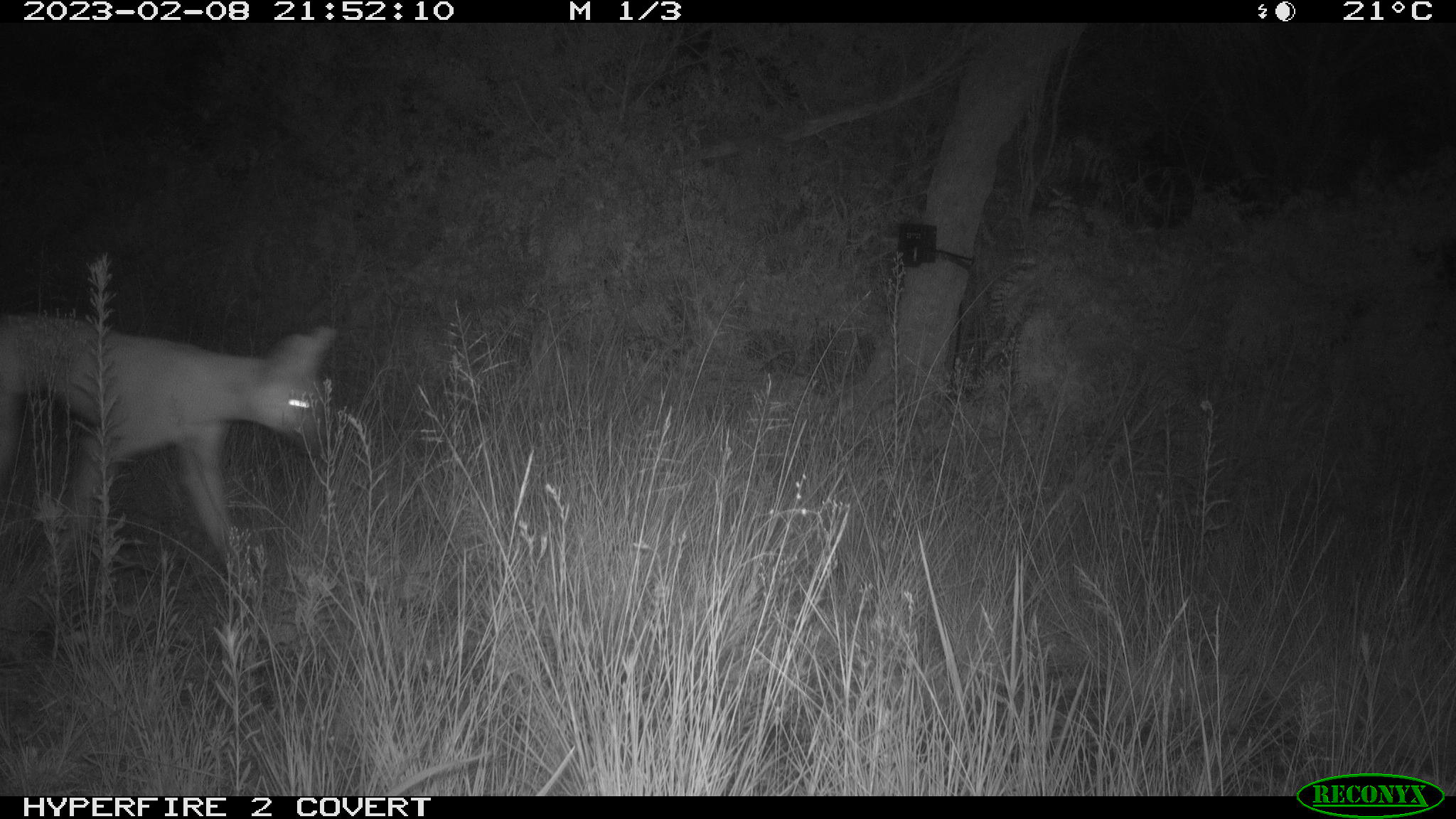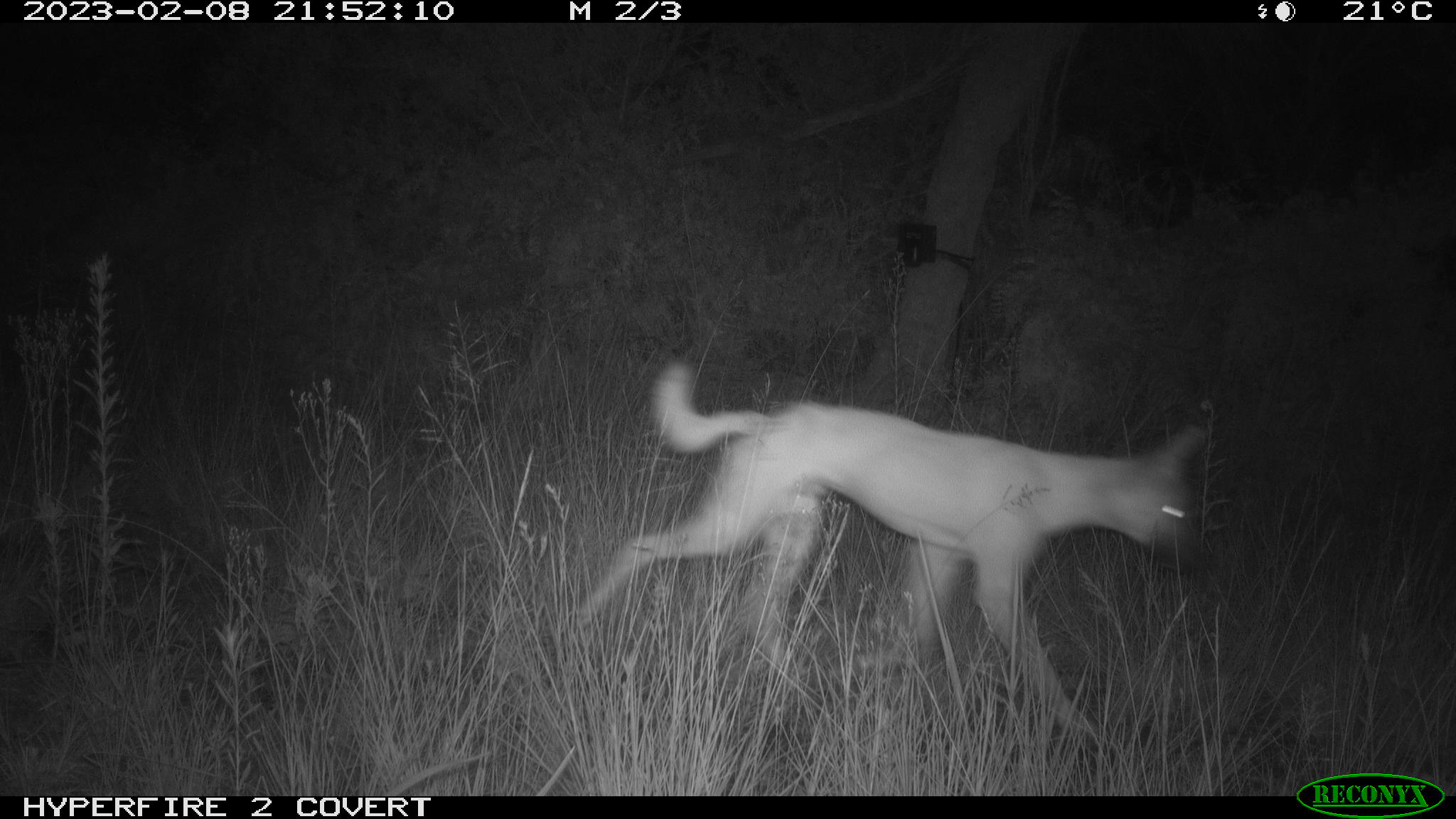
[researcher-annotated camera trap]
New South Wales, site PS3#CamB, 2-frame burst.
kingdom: Animalia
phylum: Chordata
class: Mammalia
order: Carnivora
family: Canidae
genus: Canis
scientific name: Canis familiaris dingo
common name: dingo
Dingo (Canis familiaris dingo).